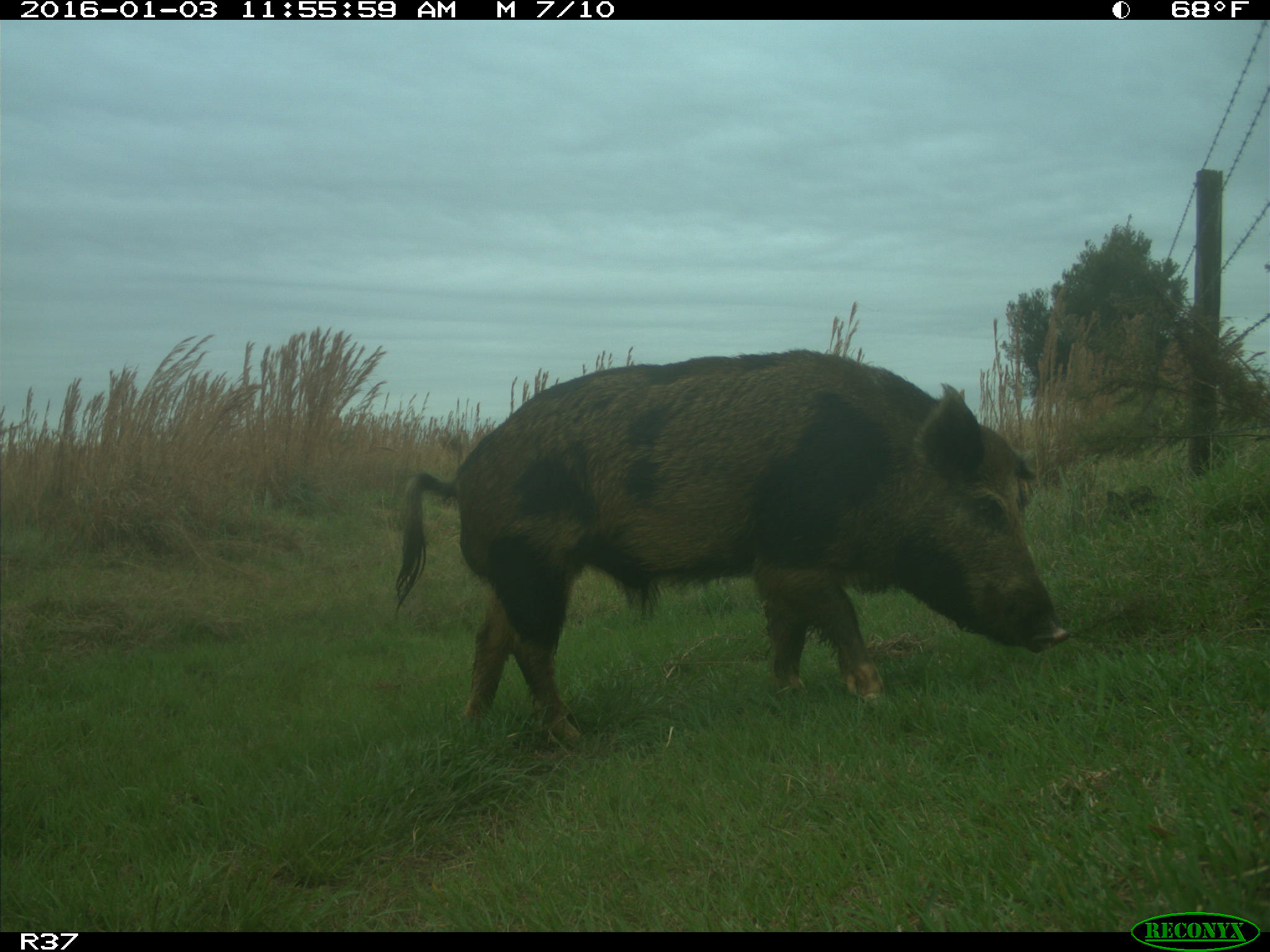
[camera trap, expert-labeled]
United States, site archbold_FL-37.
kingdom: Animalia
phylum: Chordata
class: Mammalia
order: Artiodactyla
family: Suidae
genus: Sus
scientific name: Sus scrofa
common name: wild boar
Sus scrofa (wild boar).